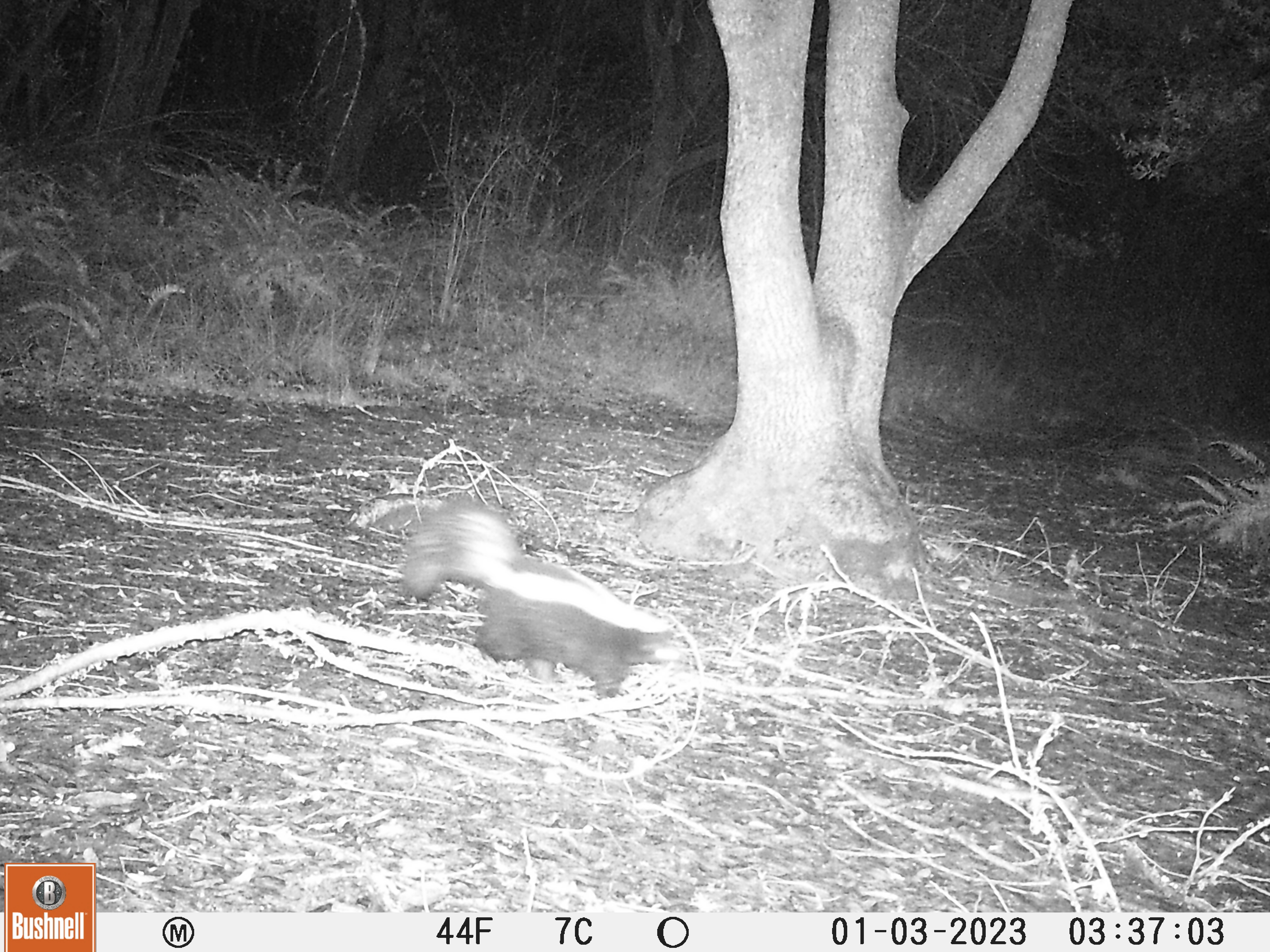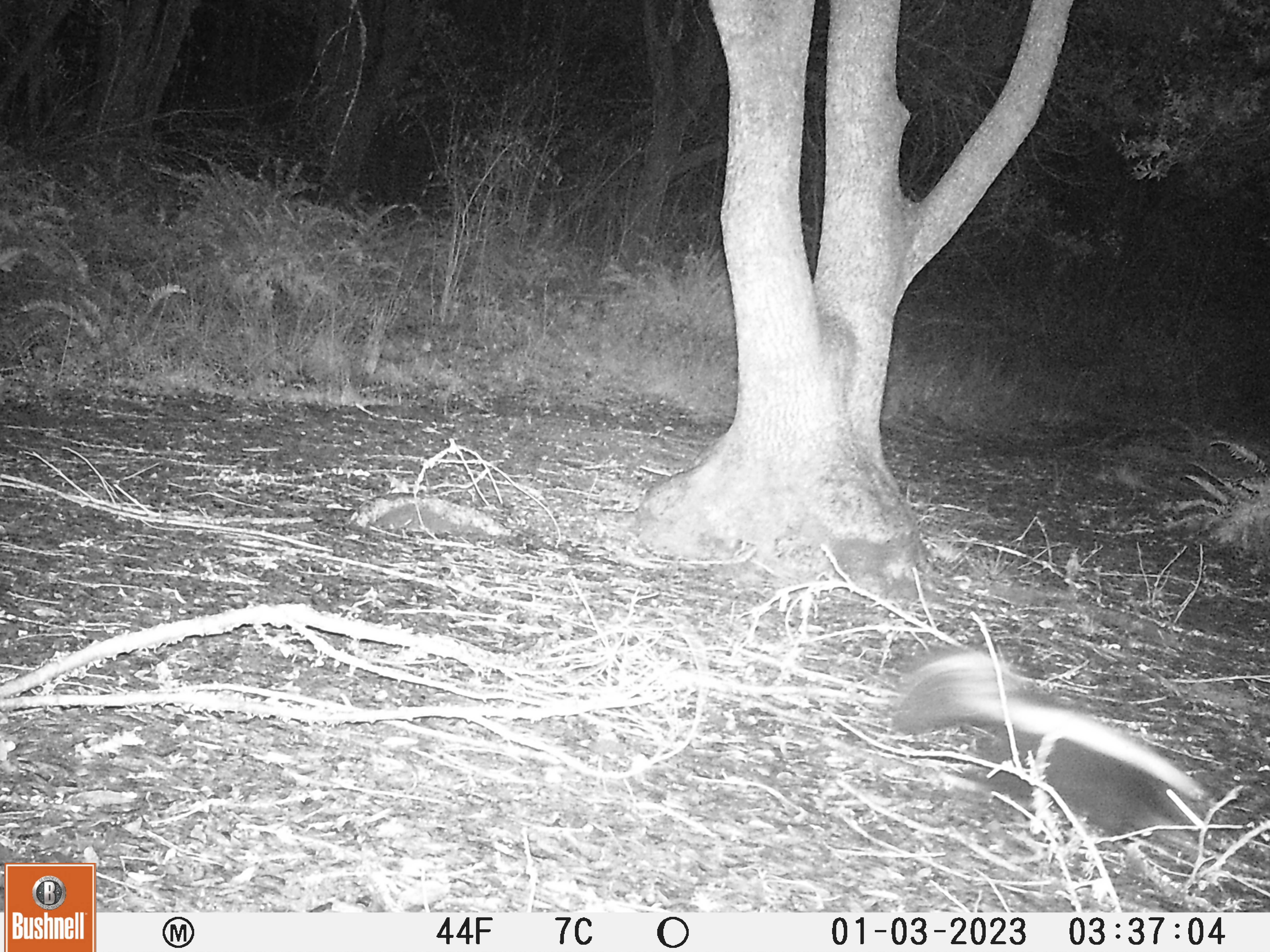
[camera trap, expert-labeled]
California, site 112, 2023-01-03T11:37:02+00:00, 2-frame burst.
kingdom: Animalia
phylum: Chordata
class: Mammalia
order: Carnivora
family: Mephitidae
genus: Mephitis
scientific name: Mephitis mephitis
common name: striped skunk